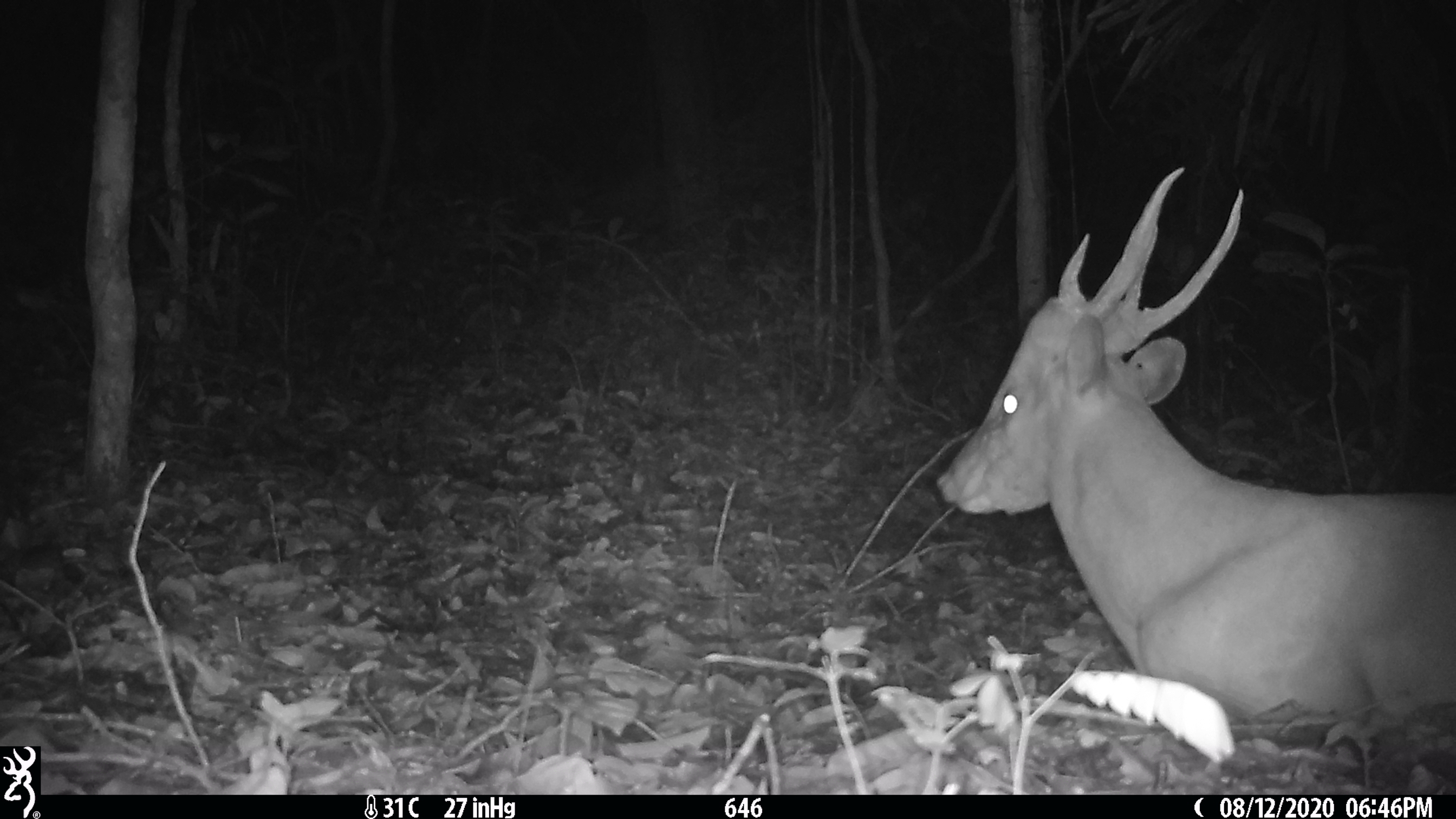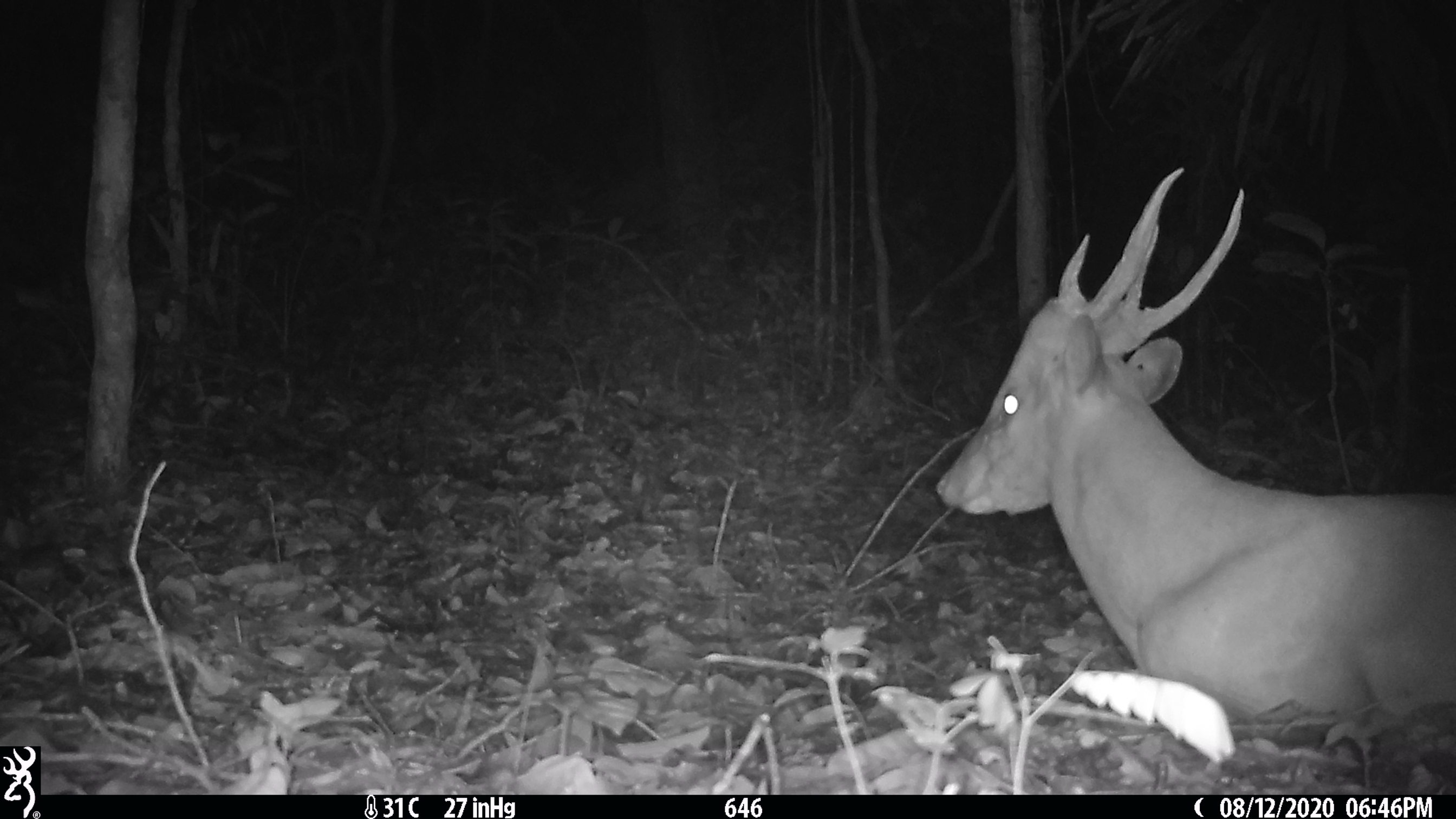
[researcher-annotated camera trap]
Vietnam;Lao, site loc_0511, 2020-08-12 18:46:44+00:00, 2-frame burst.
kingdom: Animalia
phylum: Chordata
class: Mammalia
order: Artiodactyla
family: Cervidae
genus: Muntiacus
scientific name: Muntiacus vuquangensis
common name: large-antlered muntjac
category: large antlered muntjac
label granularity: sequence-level